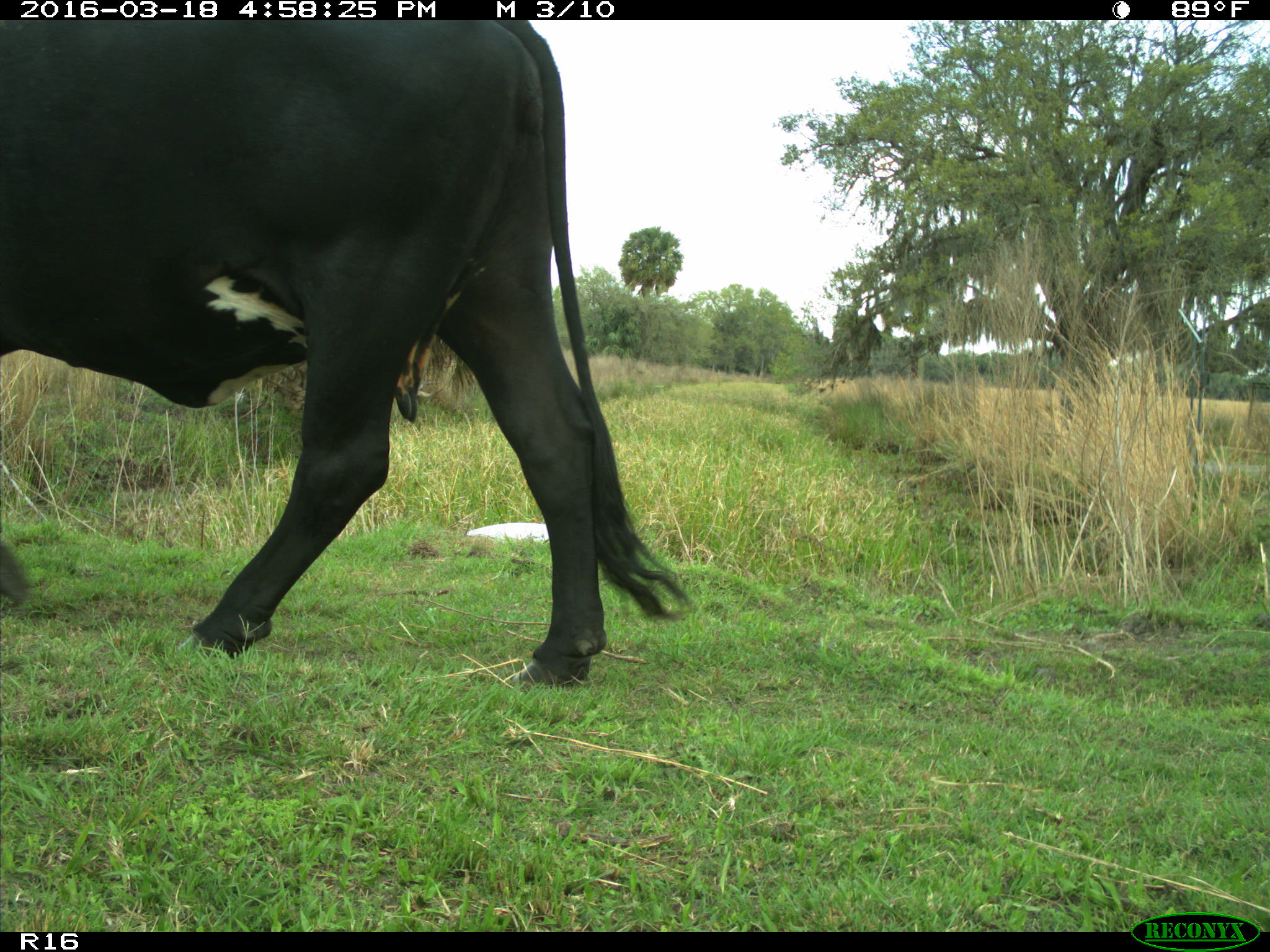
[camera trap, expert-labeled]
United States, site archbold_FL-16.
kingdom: Animalia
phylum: Chordata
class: Mammalia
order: Artiodactyla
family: Bovidae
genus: Bos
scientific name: Bos taurus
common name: domestic cow